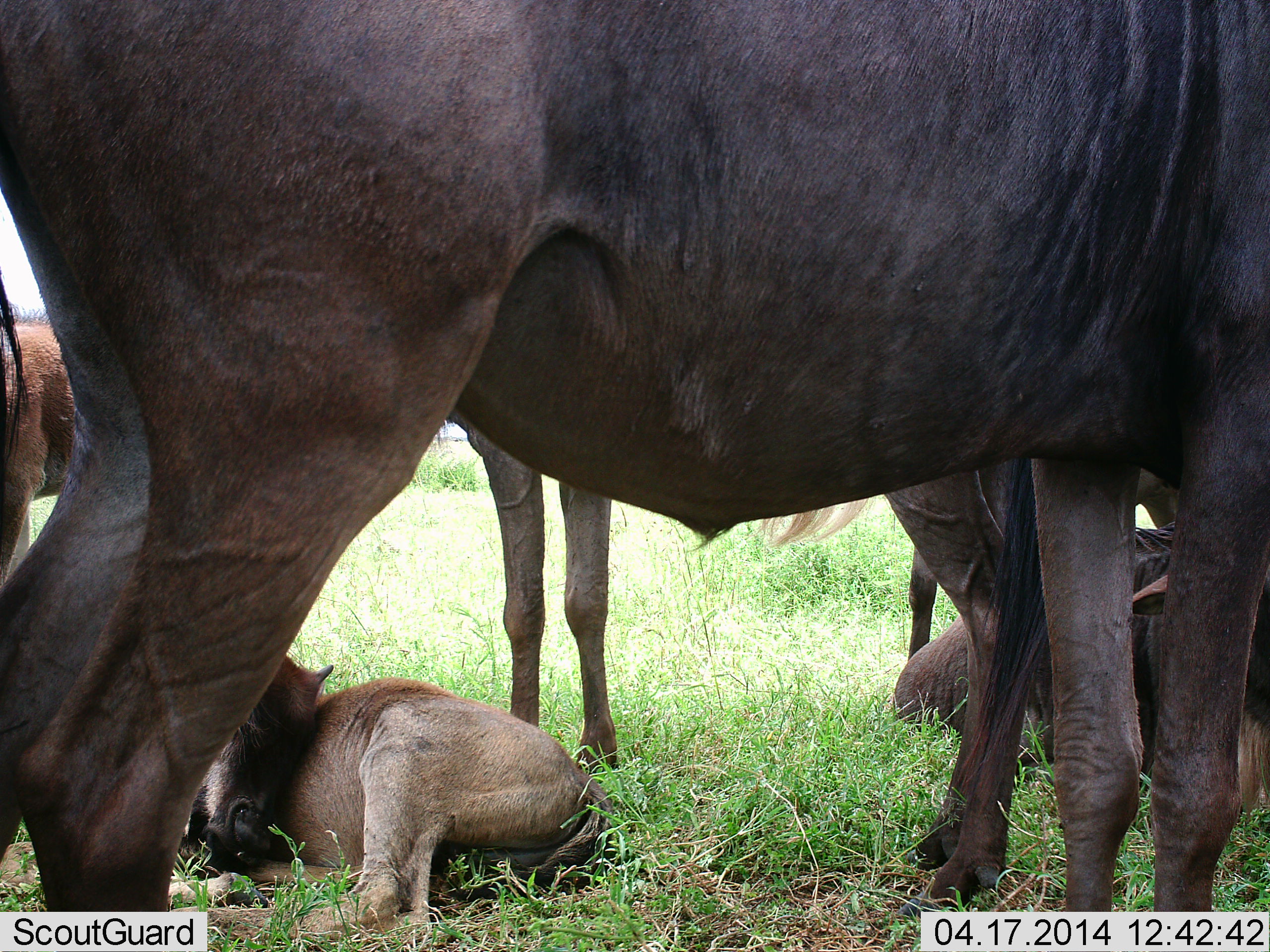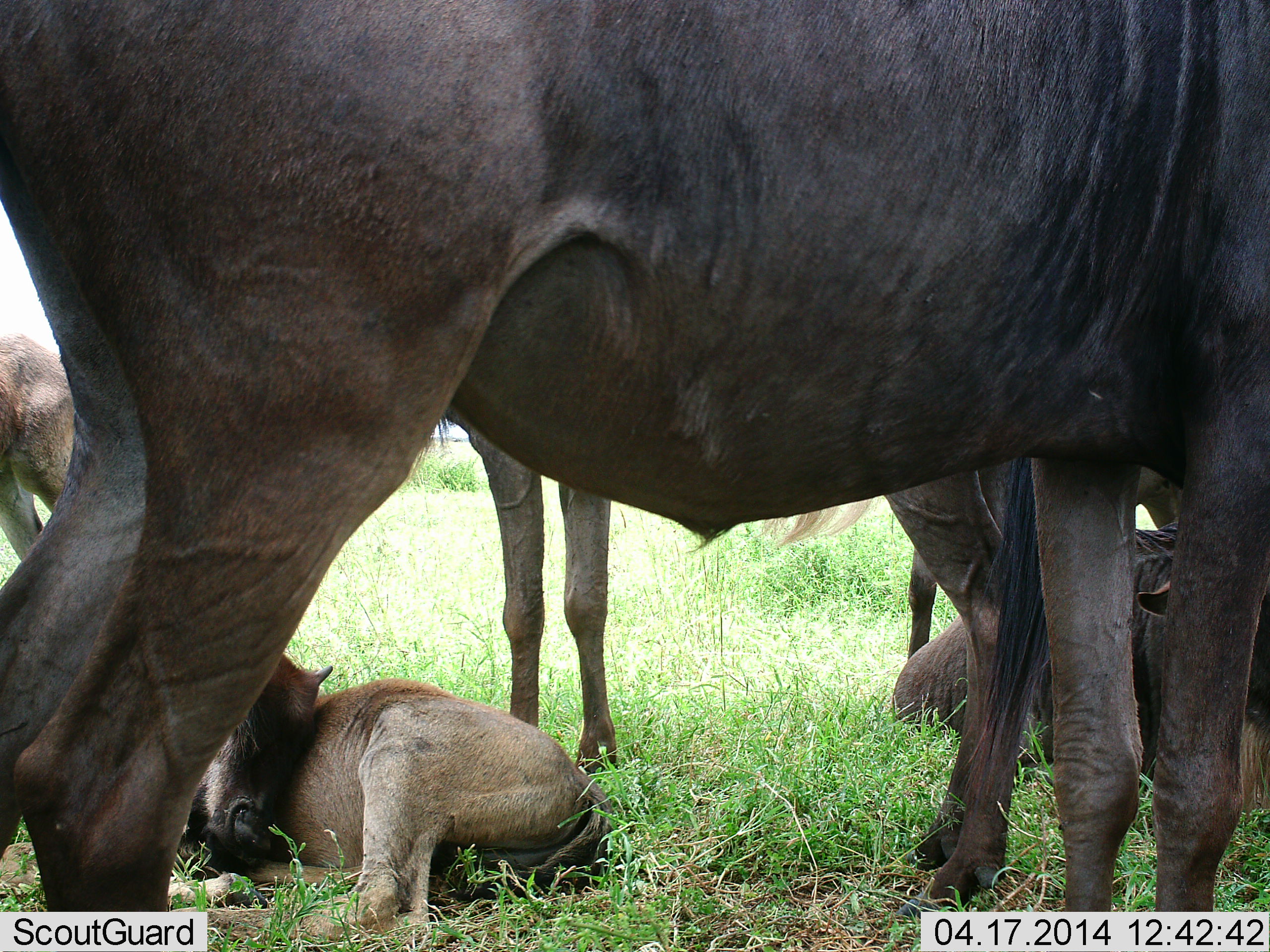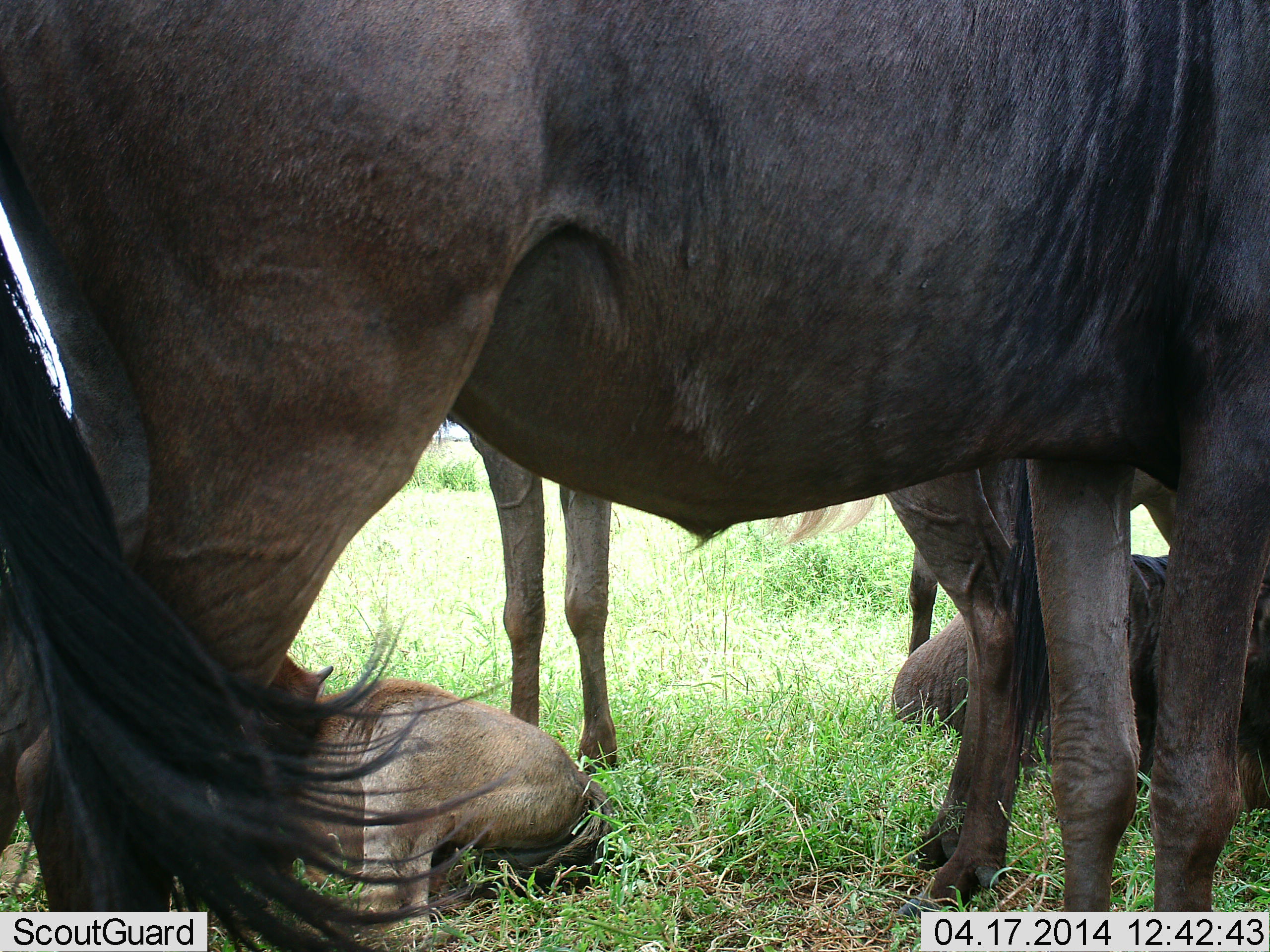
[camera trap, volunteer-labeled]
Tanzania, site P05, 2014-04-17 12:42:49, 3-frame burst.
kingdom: Animalia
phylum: Chordata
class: Mammalia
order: Artiodactyla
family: Bovidae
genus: Connochaetes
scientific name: Connochaetes taurinus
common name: blue wildebeest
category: wildebeest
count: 5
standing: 83%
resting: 97%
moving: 3%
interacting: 7%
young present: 79%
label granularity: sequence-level